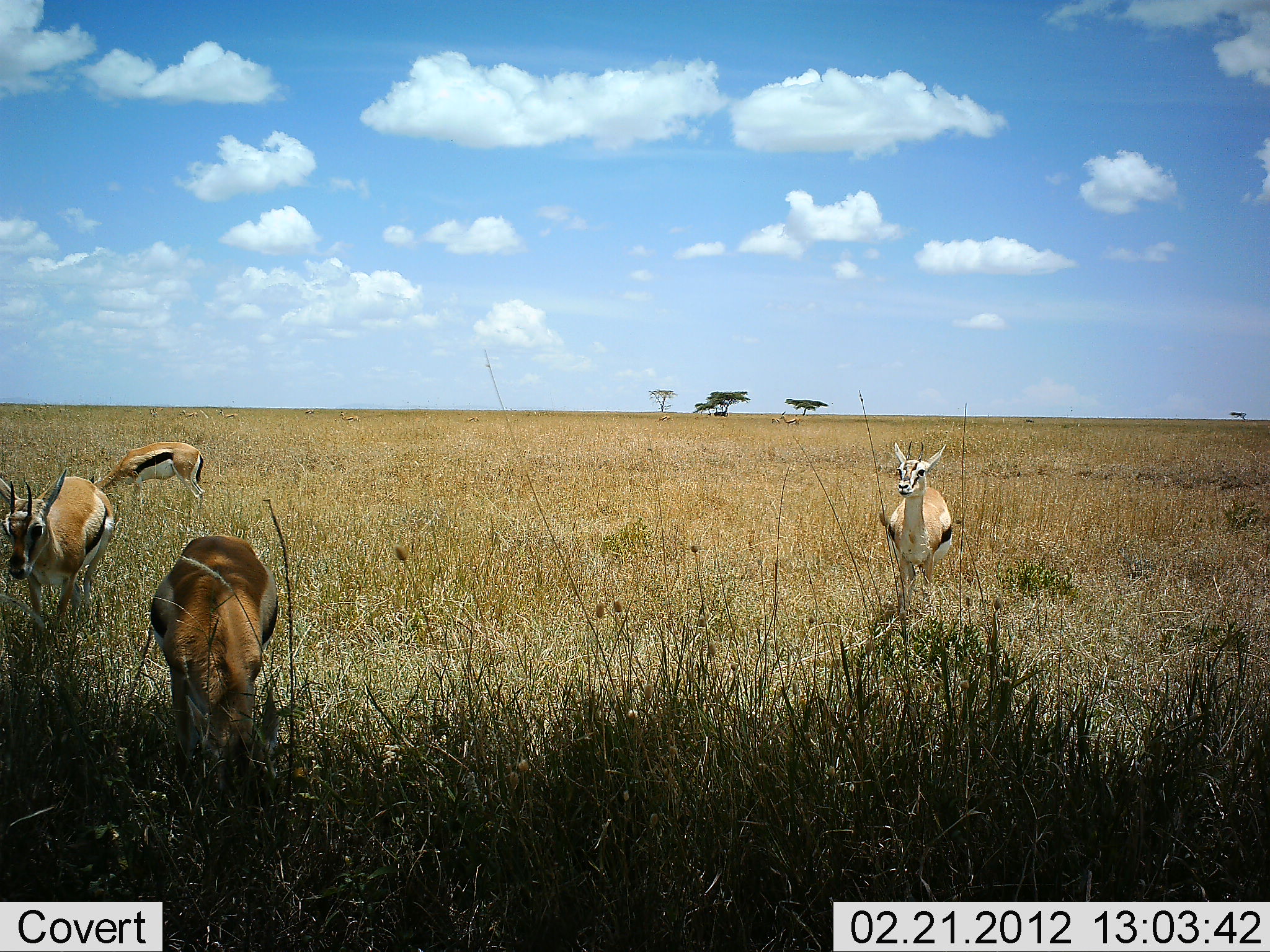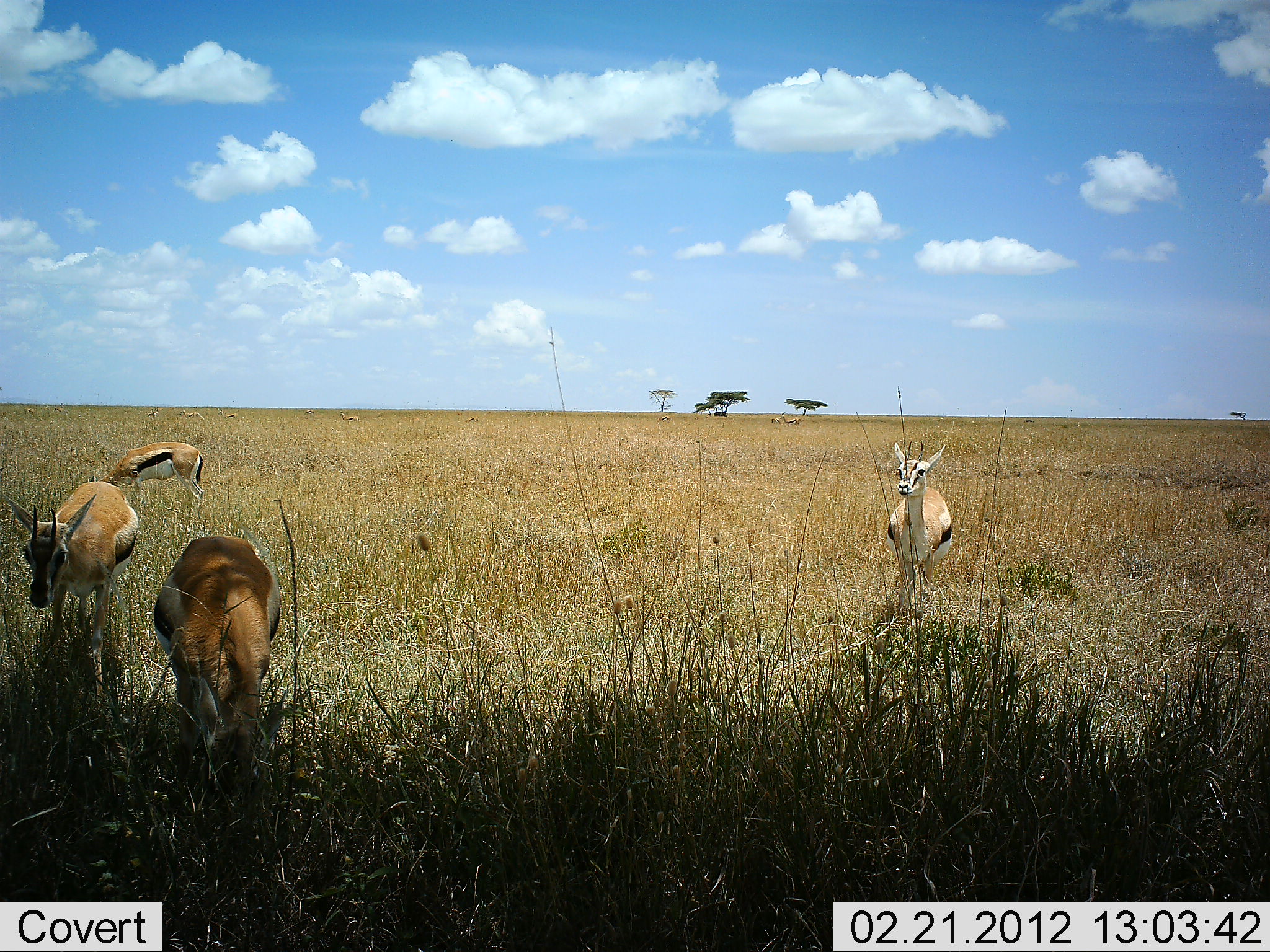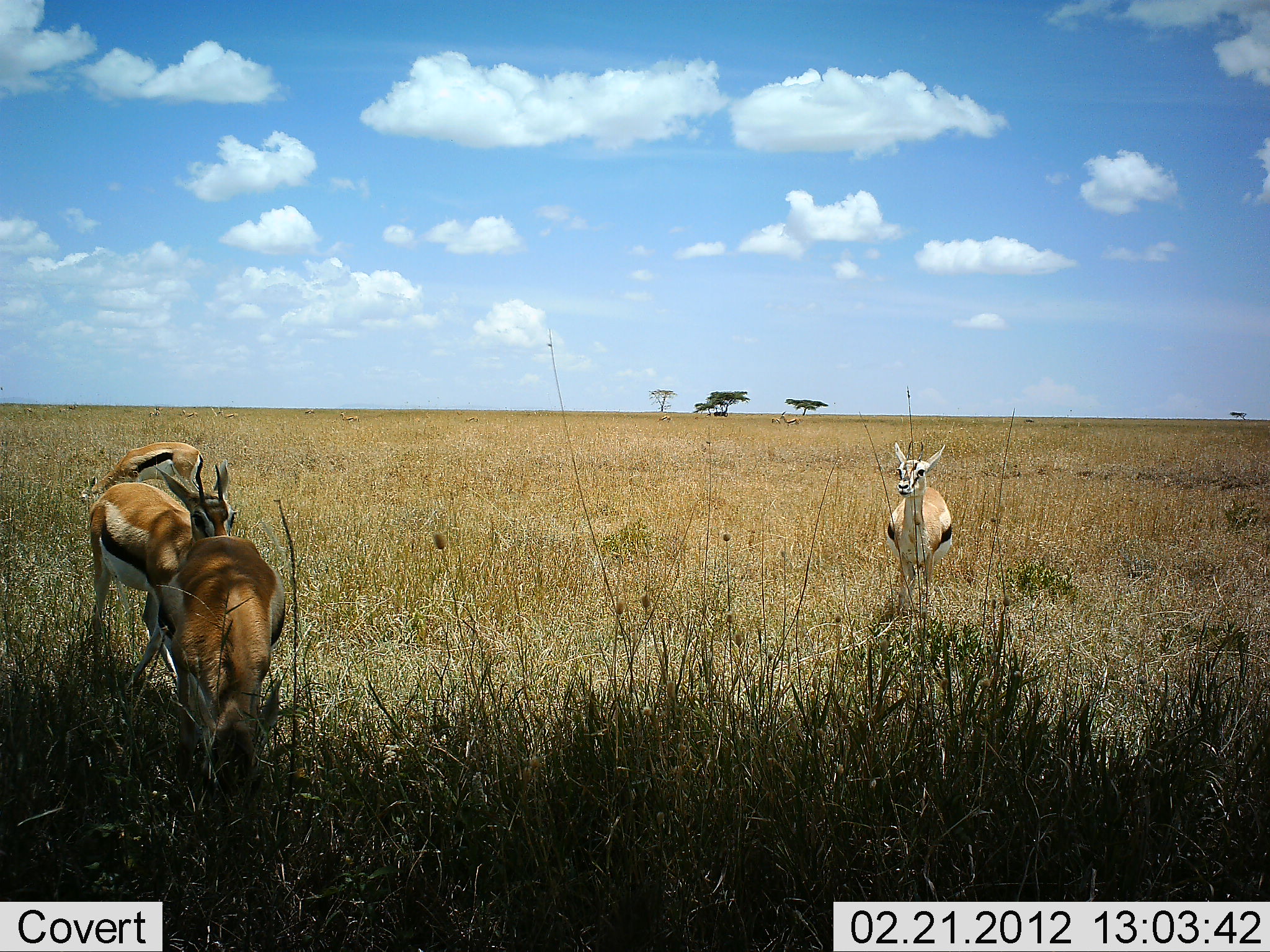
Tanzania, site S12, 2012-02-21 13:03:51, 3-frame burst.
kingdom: Animalia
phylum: Chordata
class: Mammalia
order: Artiodactyla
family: Bovidae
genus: Eudorcas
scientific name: Eudorcas thomsonii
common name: thomson's gazelle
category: gazellethomsons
Gazellethomsons (thomson's gazelle) (Eudorcas thomsonii), count 4. Behavior (volunteer vote fractions): standing 86%, resting 0%, moving 21%, interacting 0%. Young present (vote fraction): 0%. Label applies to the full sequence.